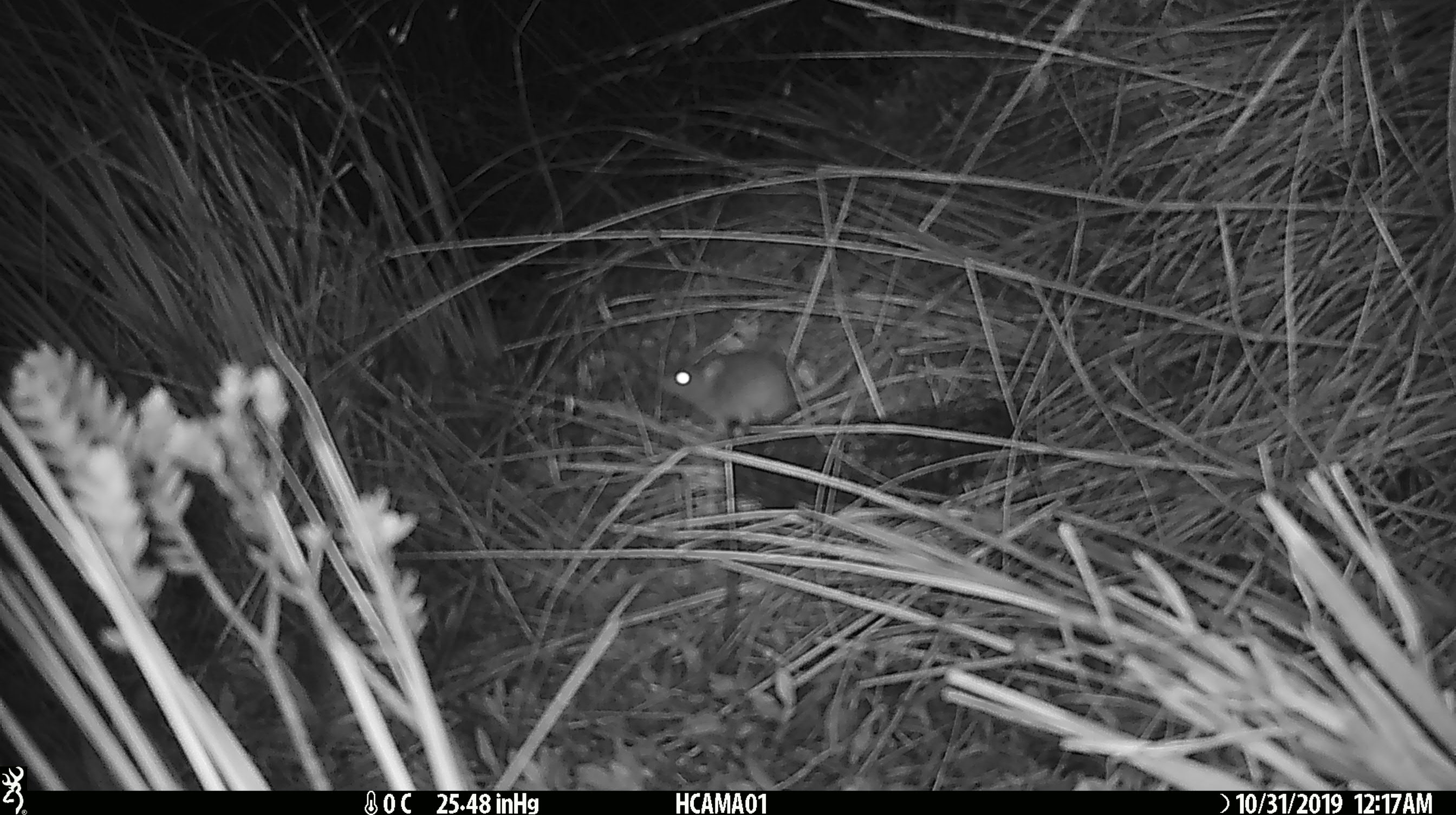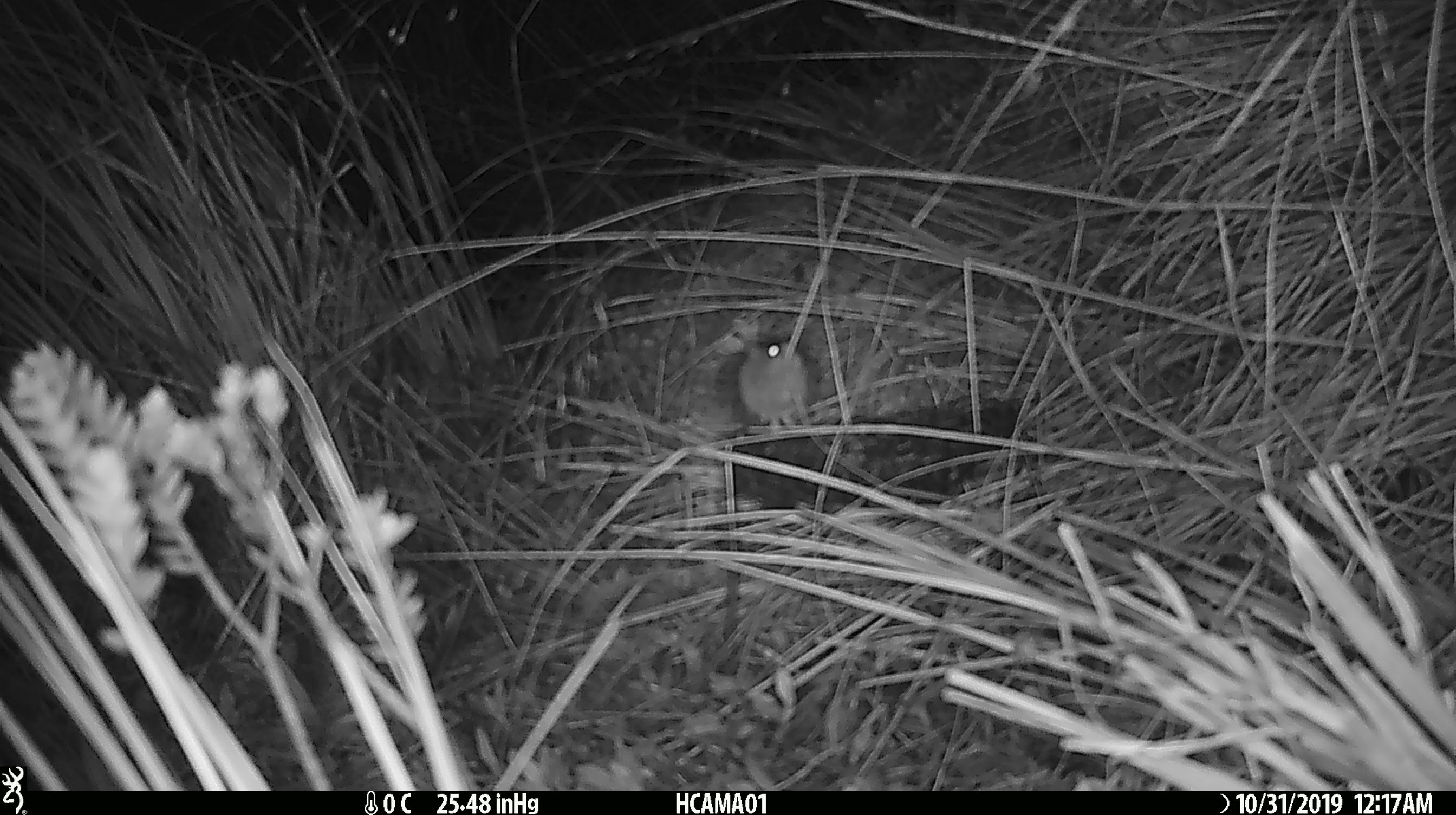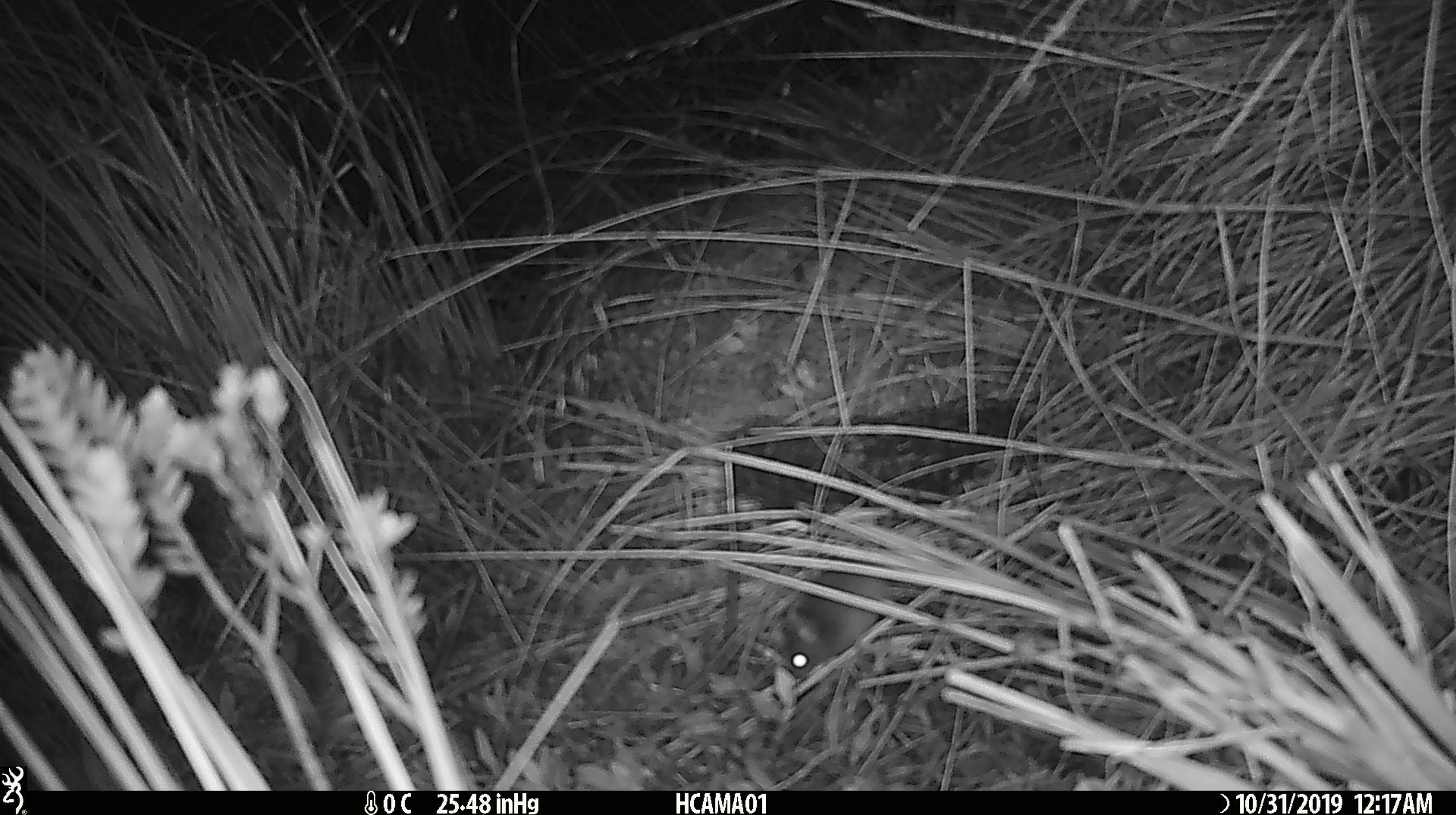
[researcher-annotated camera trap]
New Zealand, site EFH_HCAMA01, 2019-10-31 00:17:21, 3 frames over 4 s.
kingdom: Animalia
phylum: Chordata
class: Mammalia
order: Rodentia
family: Muridae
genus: Mus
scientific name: Mus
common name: mouse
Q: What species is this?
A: Mouse (Mus).